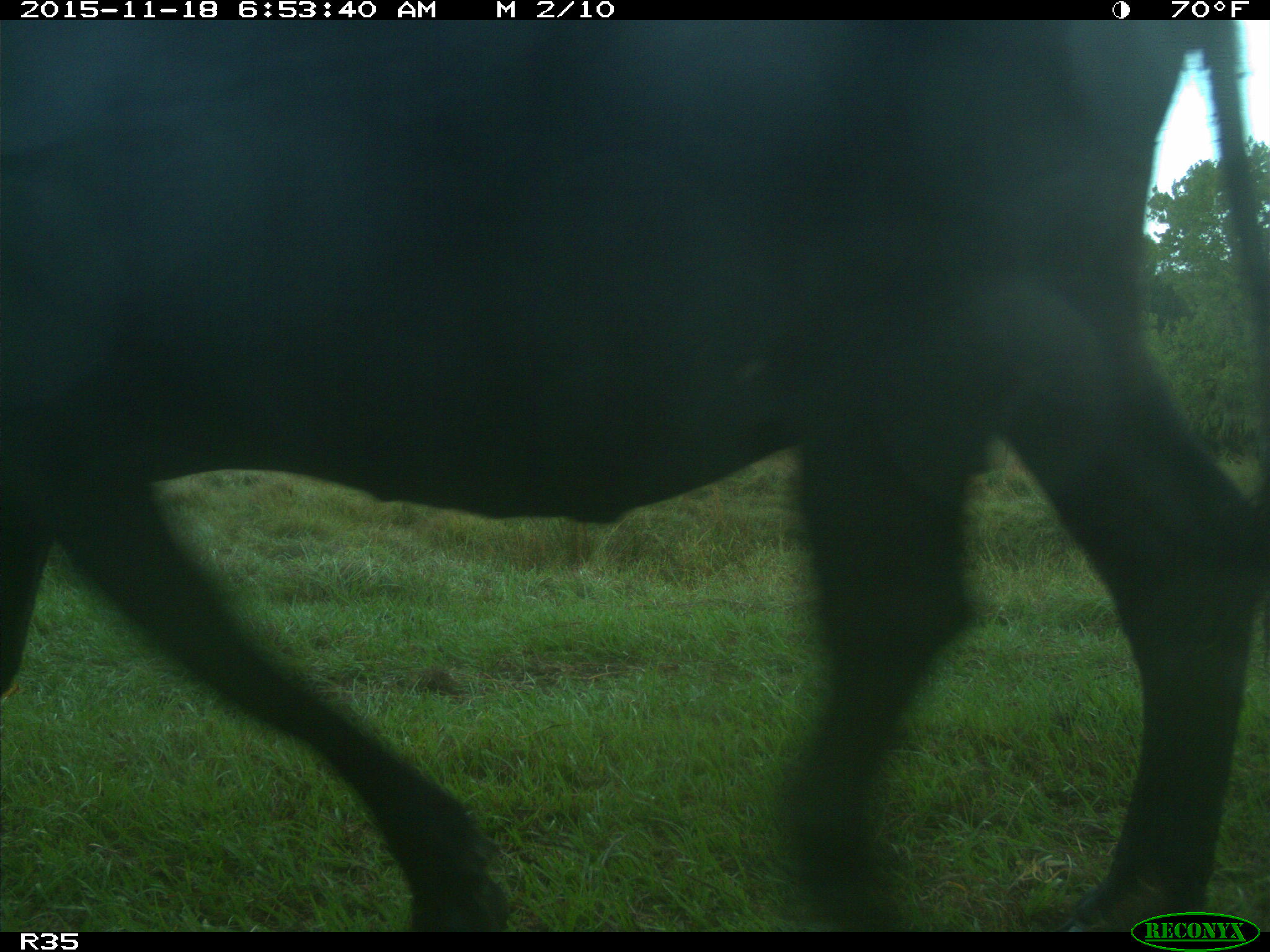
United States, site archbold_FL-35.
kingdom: Animalia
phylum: Chordata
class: Mammalia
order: Artiodactyla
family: Bovidae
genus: Bos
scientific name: Bos taurus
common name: domestic cow